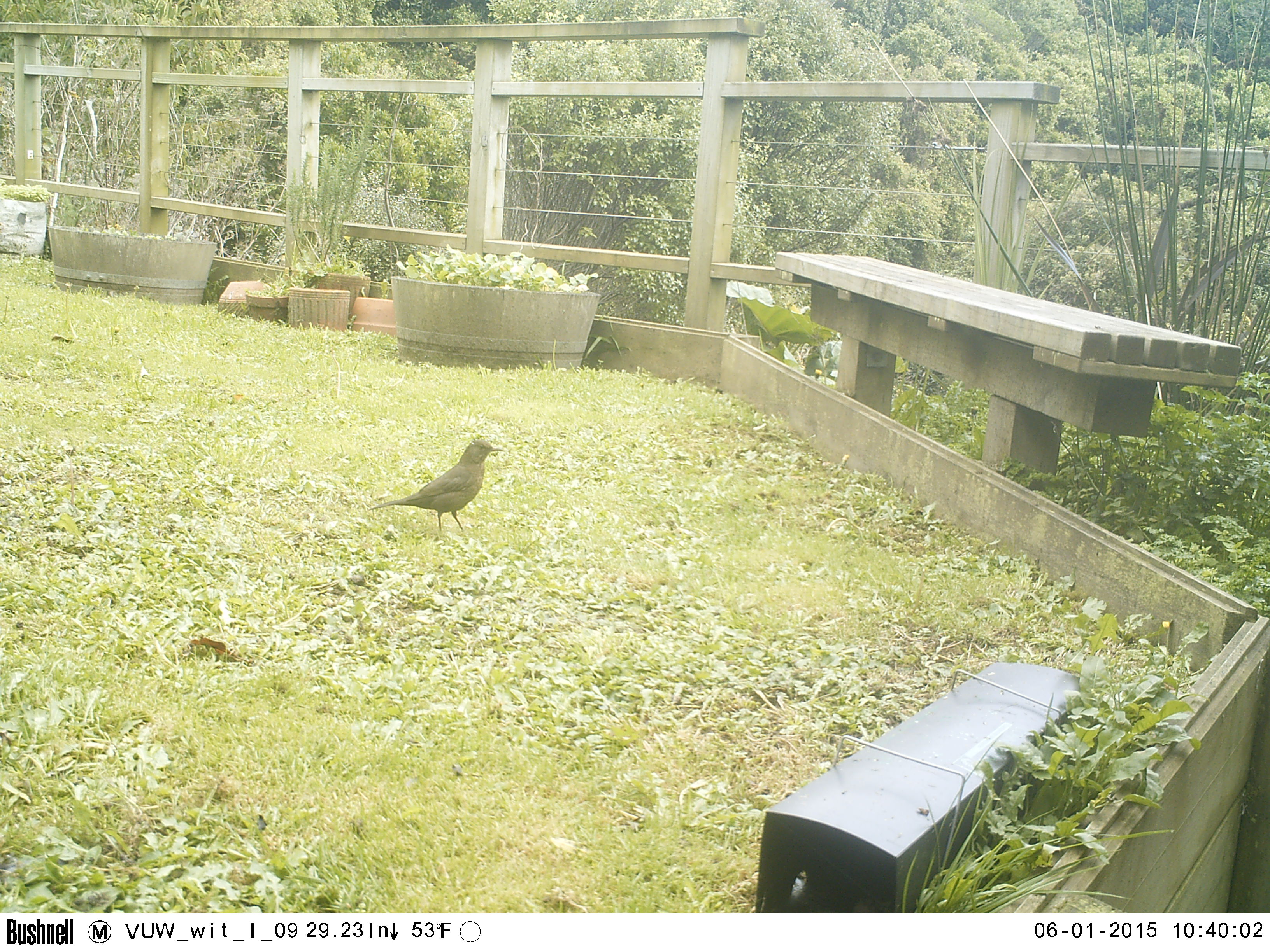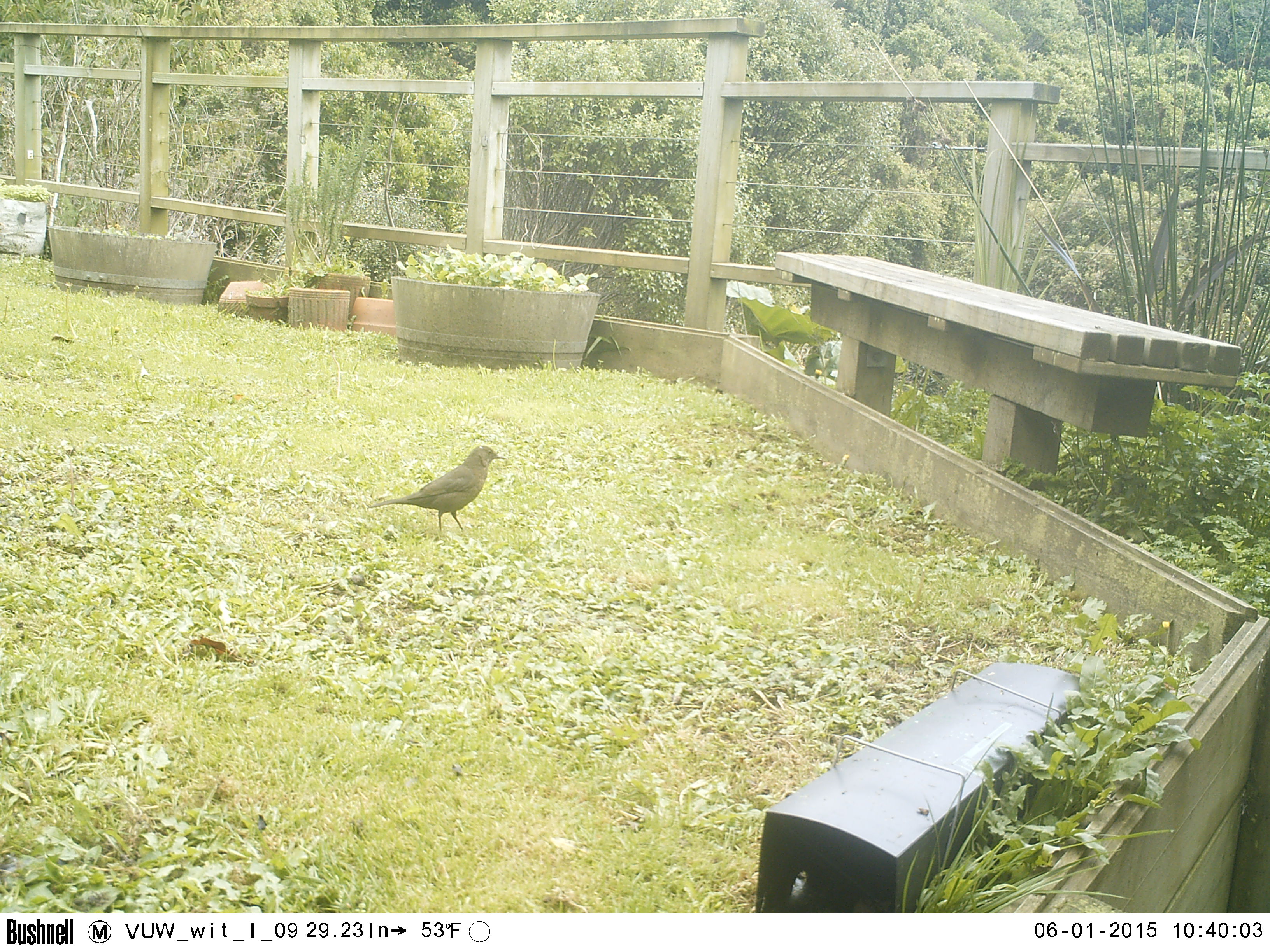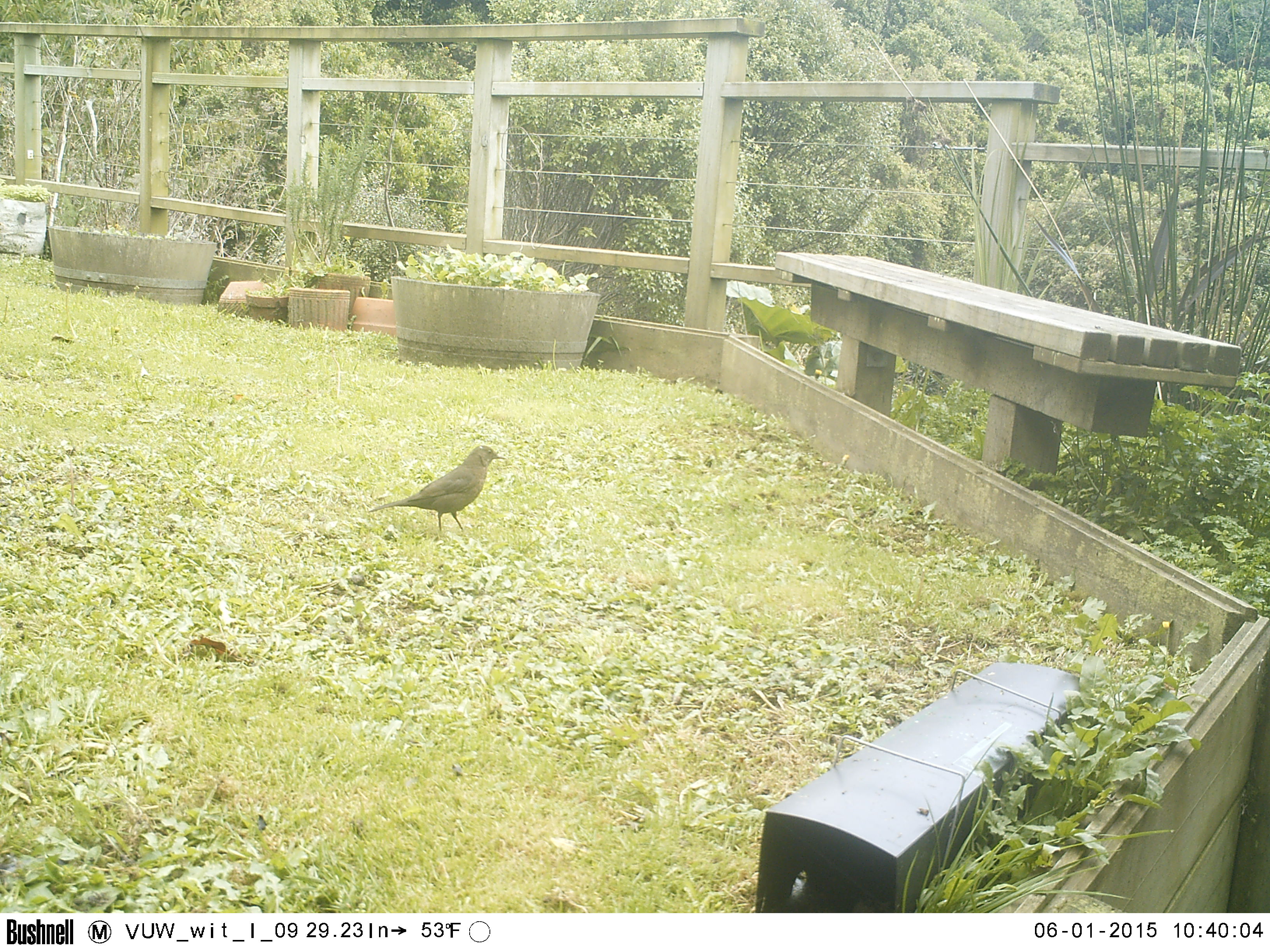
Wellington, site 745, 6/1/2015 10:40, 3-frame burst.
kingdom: Animalia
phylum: Chordata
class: Aves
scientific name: Aves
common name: bird